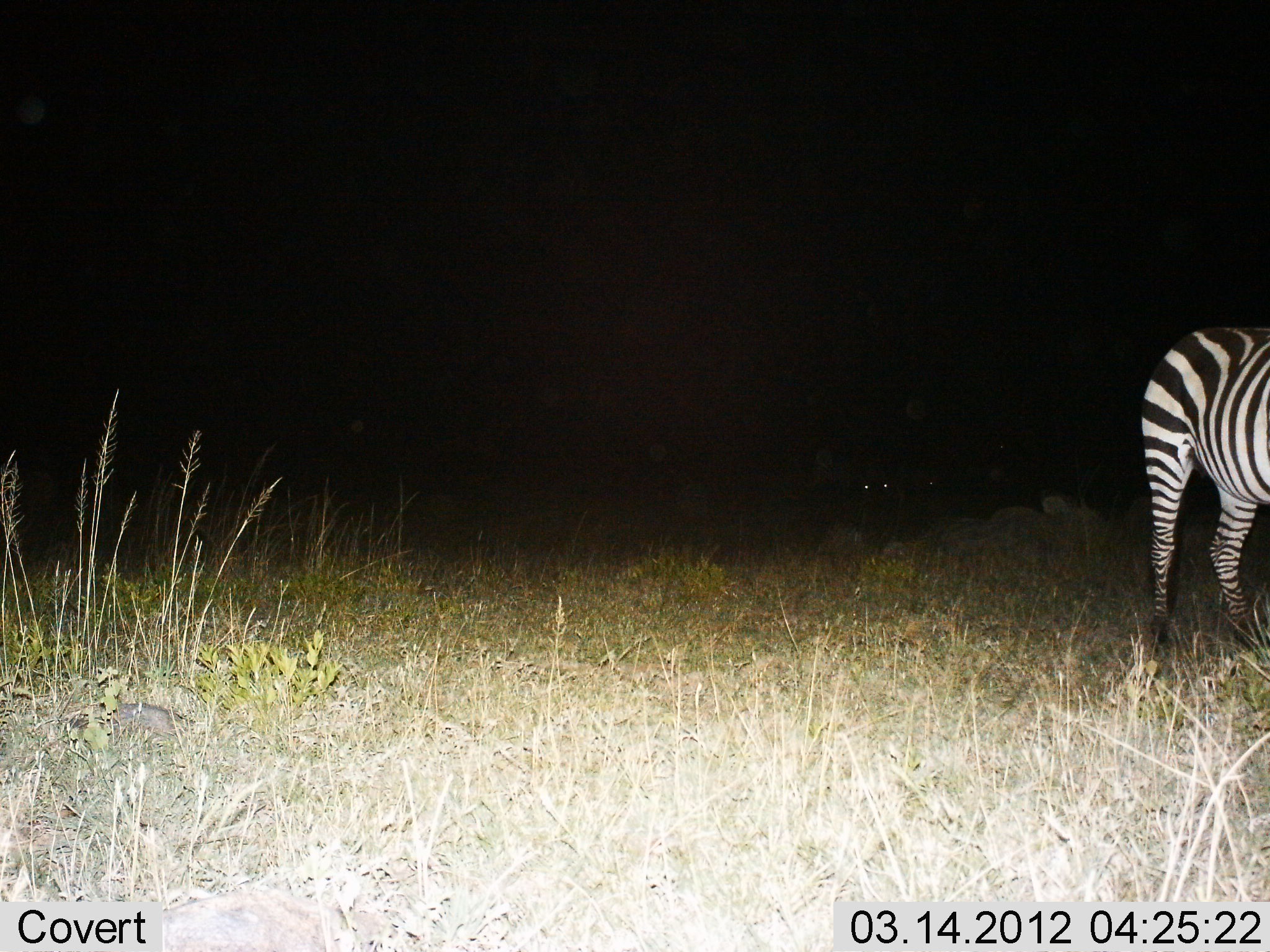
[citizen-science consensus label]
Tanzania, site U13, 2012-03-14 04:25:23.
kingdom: Animalia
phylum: Chordata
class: Mammalia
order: Perissodactyla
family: Equidae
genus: Equus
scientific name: Equus quagga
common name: plains zebra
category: zebra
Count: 1.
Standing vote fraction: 100%.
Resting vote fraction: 0%.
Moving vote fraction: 0%.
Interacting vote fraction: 0%.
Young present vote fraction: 0%.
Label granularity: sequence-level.